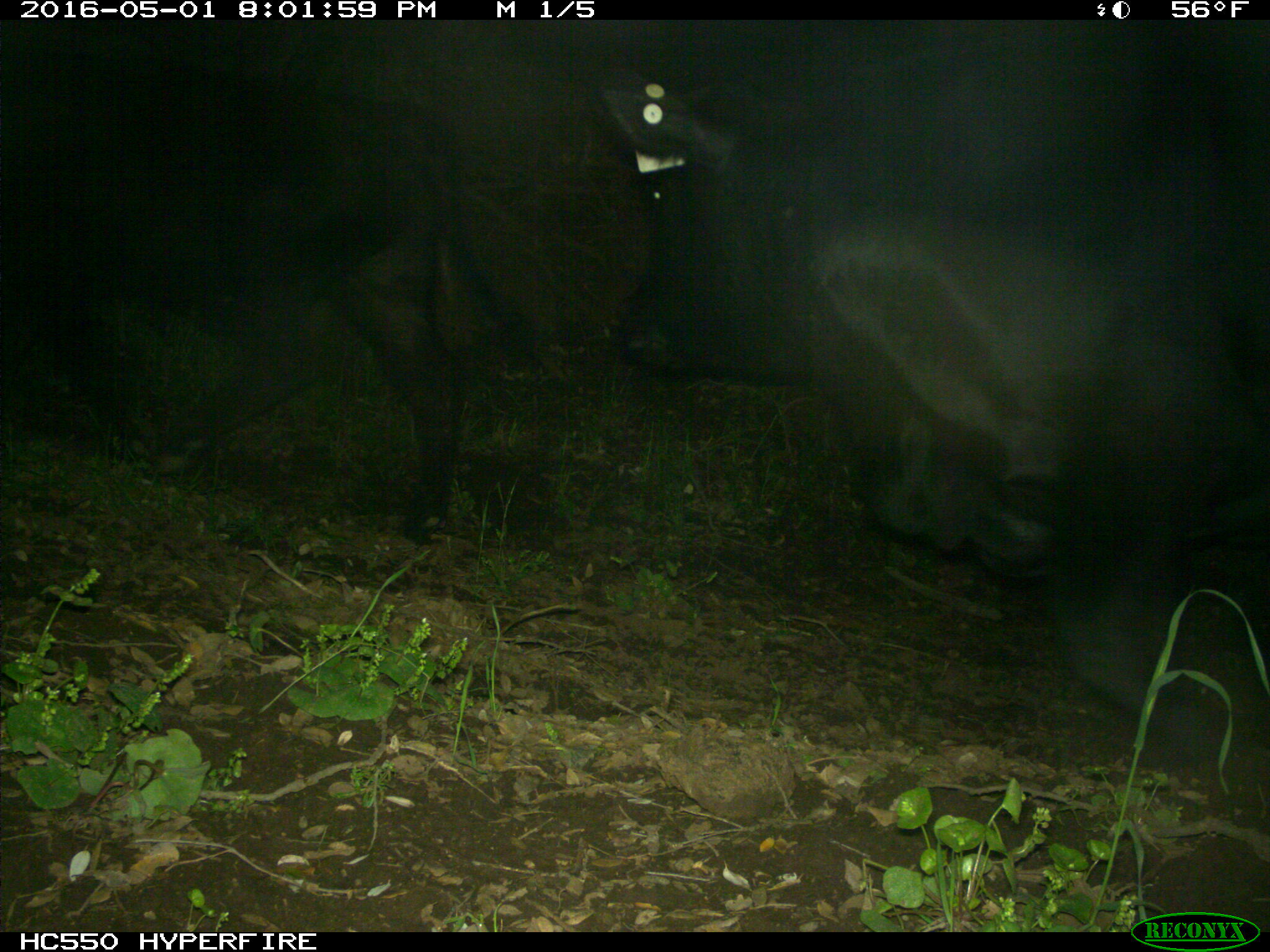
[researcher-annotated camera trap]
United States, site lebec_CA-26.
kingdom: Animalia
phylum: Chordata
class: Mammalia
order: Artiodactyla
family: Bovidae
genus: Bos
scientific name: Bos taurus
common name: domestic cow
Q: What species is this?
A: Bos taurus (domestic cow).